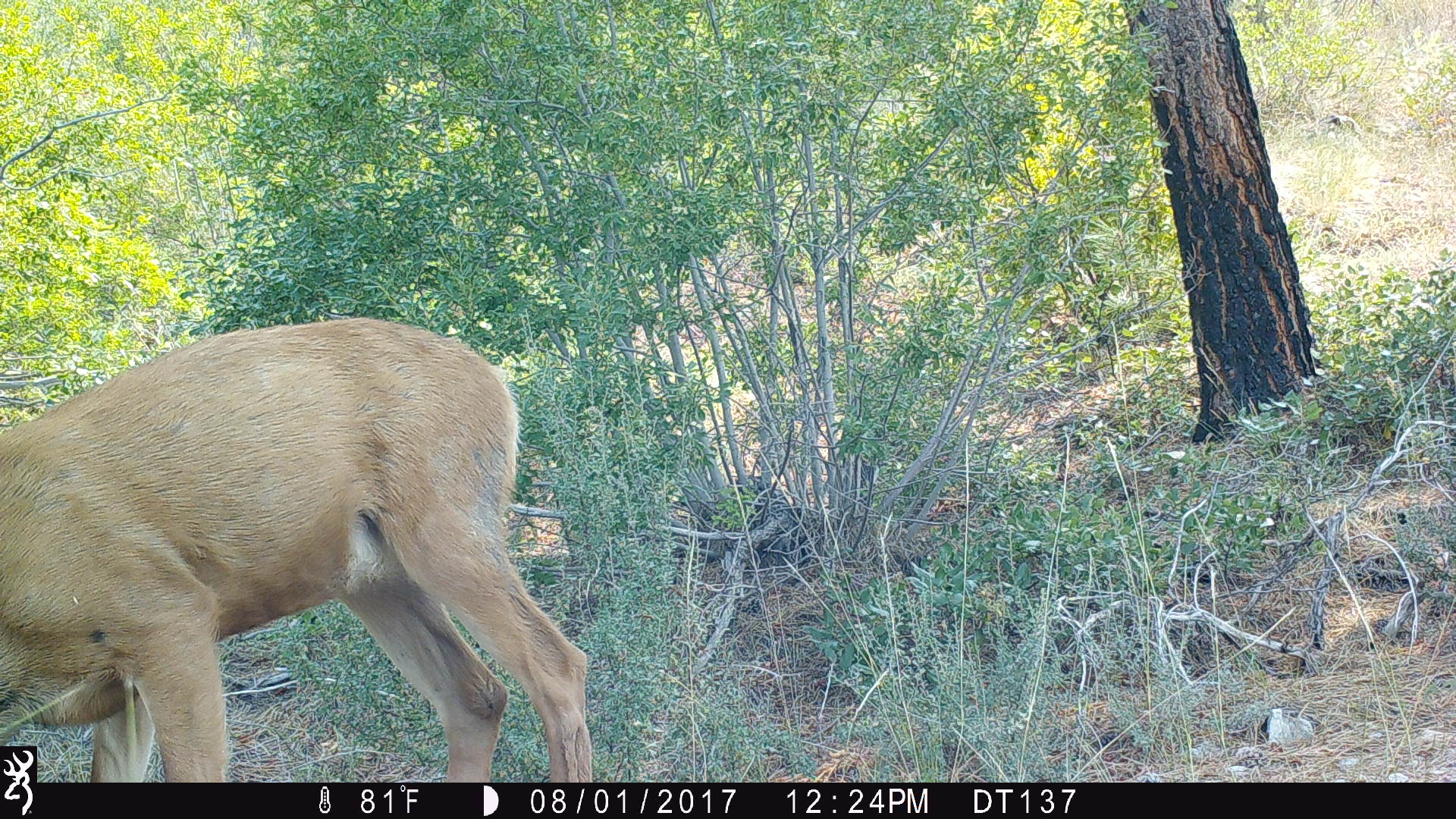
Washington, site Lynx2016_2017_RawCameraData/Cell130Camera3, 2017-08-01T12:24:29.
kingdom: Animalia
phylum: Chordata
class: Mammalia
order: Artiodactyla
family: Cervidae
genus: Odocoileus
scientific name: Odocoileus hemionus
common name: mule deer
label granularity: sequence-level